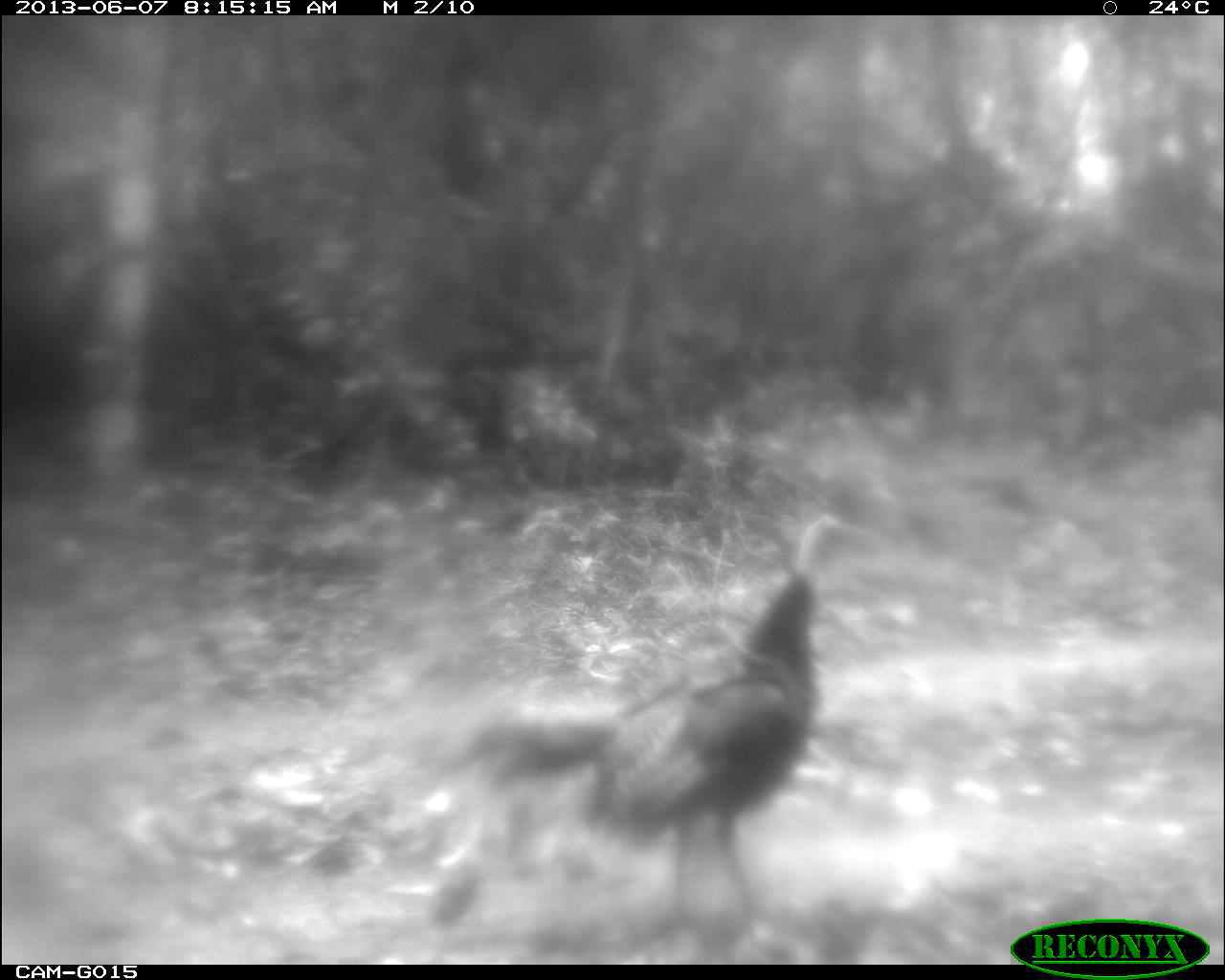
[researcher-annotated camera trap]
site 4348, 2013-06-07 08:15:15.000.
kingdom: Animalia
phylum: Chordata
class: Aves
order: Galliformes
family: Phasianidae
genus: Meleagris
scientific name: Meleagris ocellata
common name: ocellated turkey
Meleagris ocellata (ocellated turkey), count 1, sex female.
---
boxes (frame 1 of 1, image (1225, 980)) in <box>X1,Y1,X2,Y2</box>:
meleagris ocellata: <box>461,513,857,933</box>